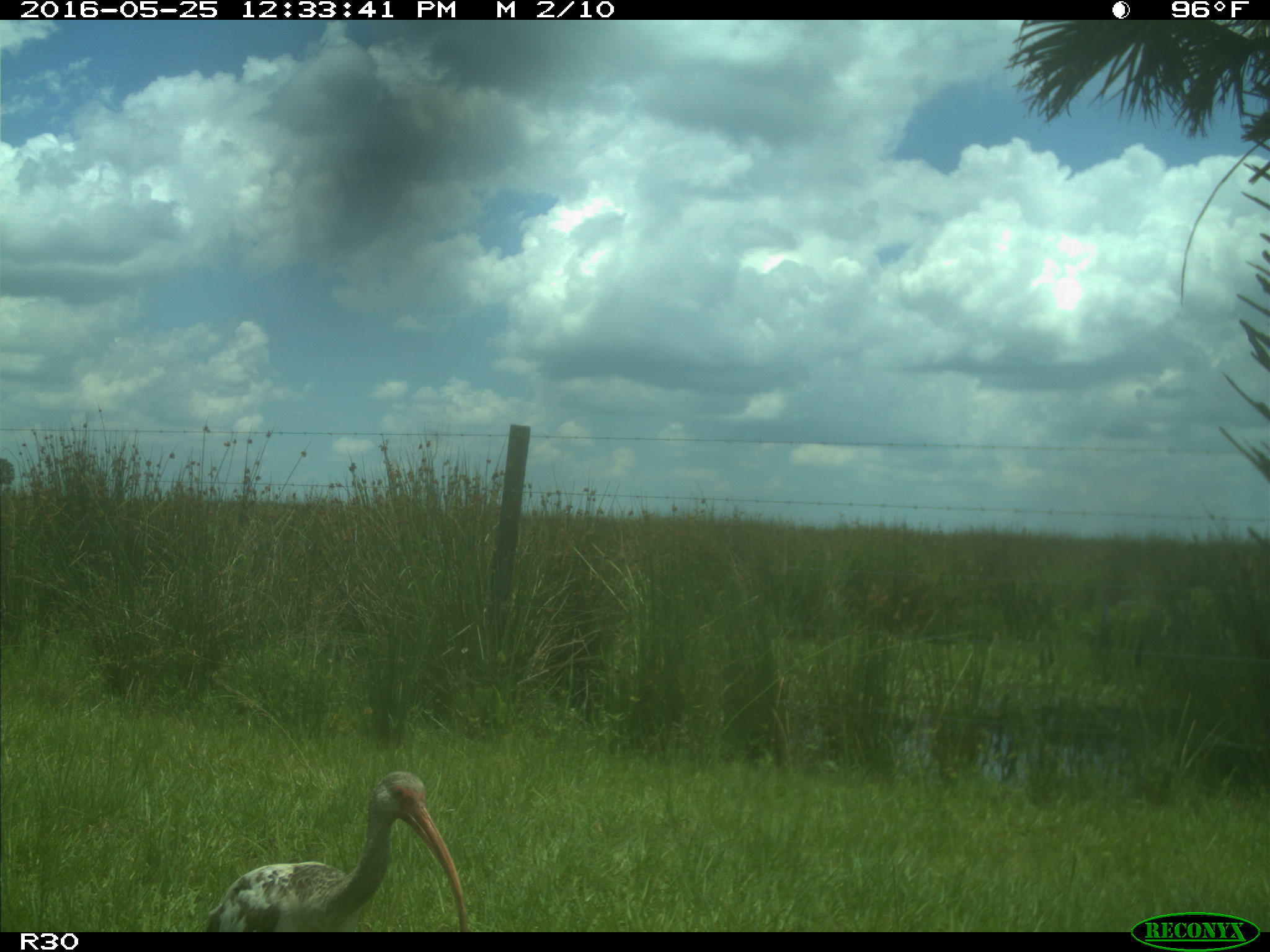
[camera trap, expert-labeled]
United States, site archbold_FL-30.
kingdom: Animalia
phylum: Chordata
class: Aves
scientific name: Aves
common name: birds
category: unidentified bird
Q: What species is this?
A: Unidentified bird (birds) (Aves).